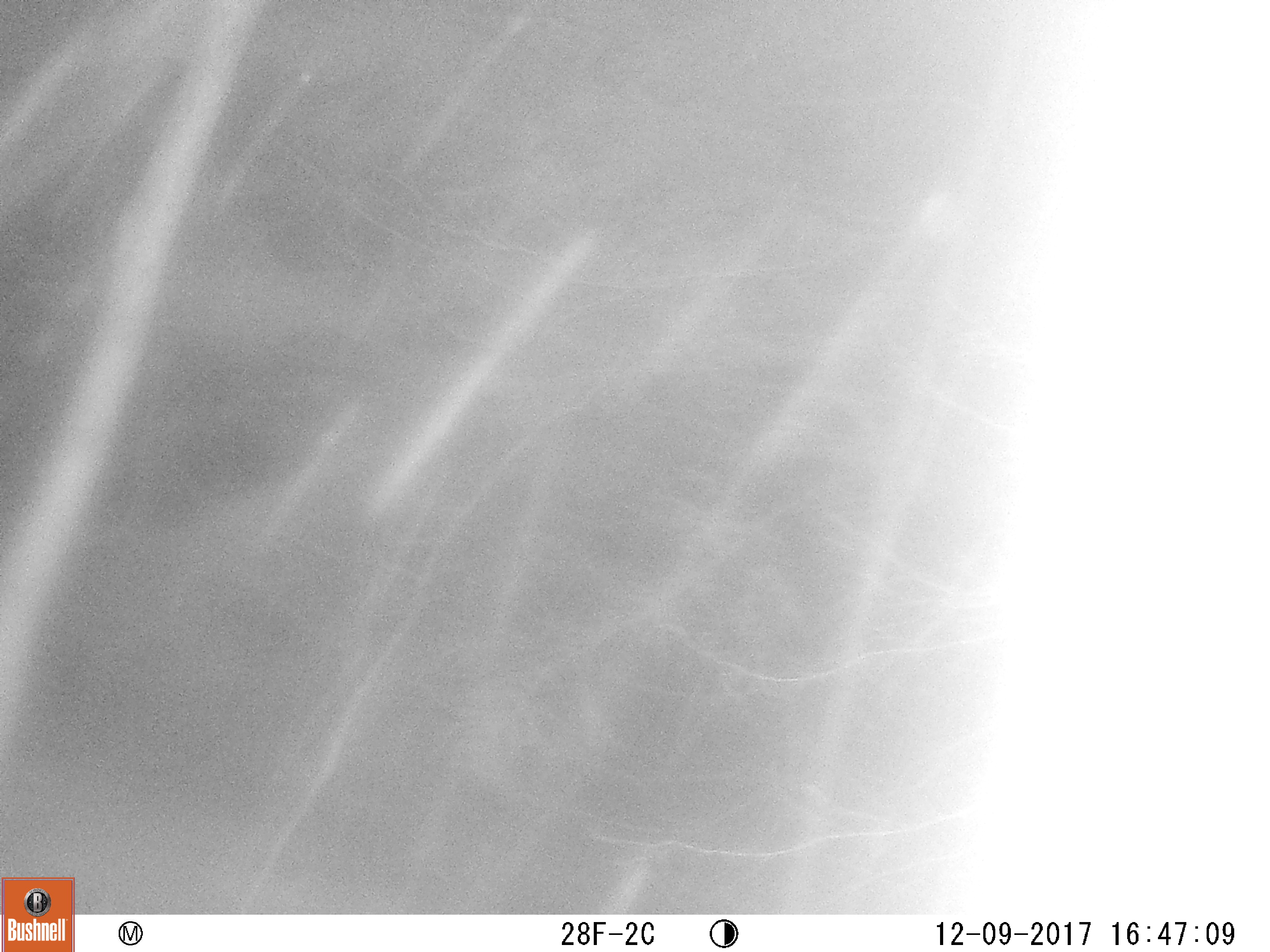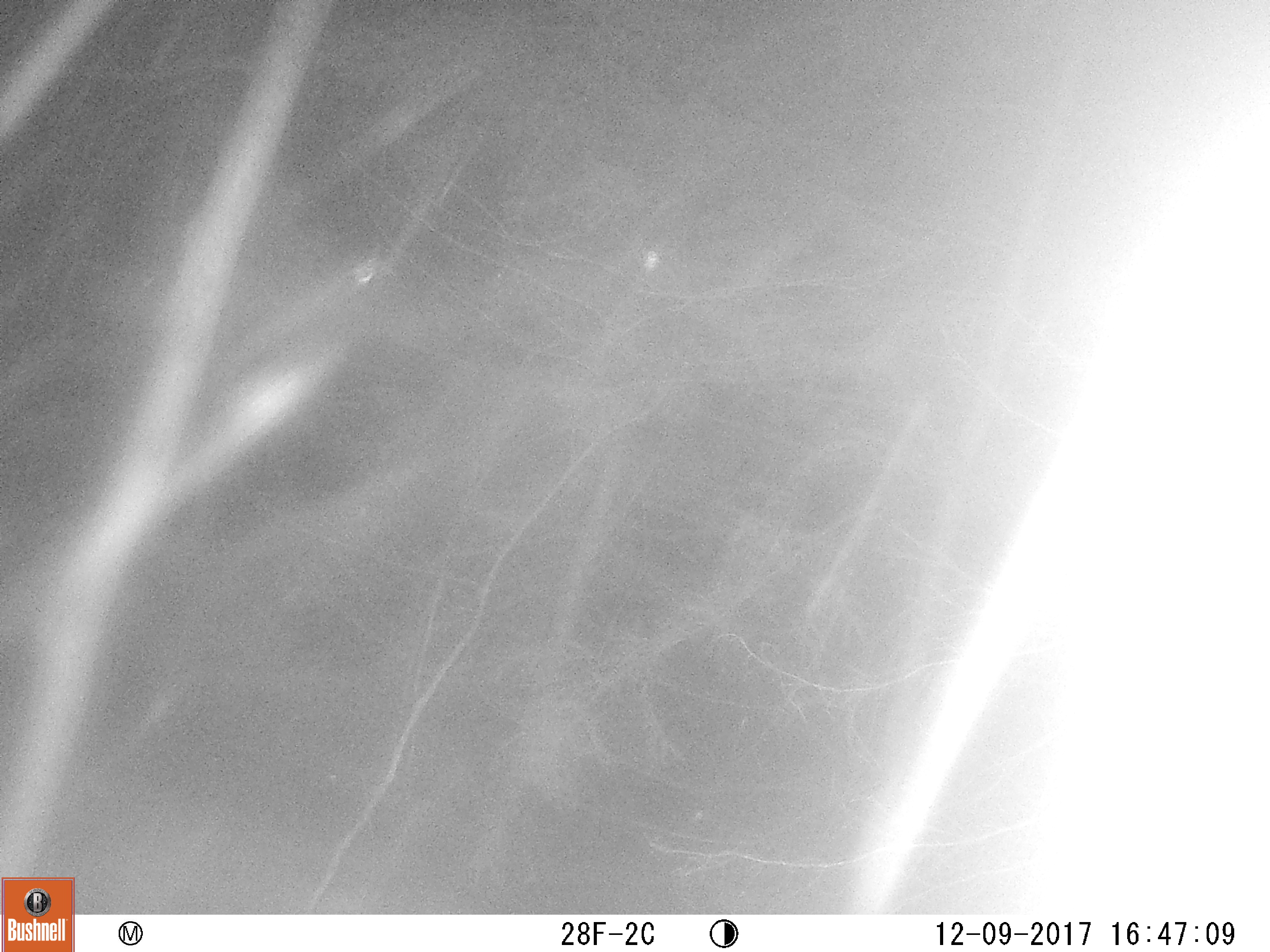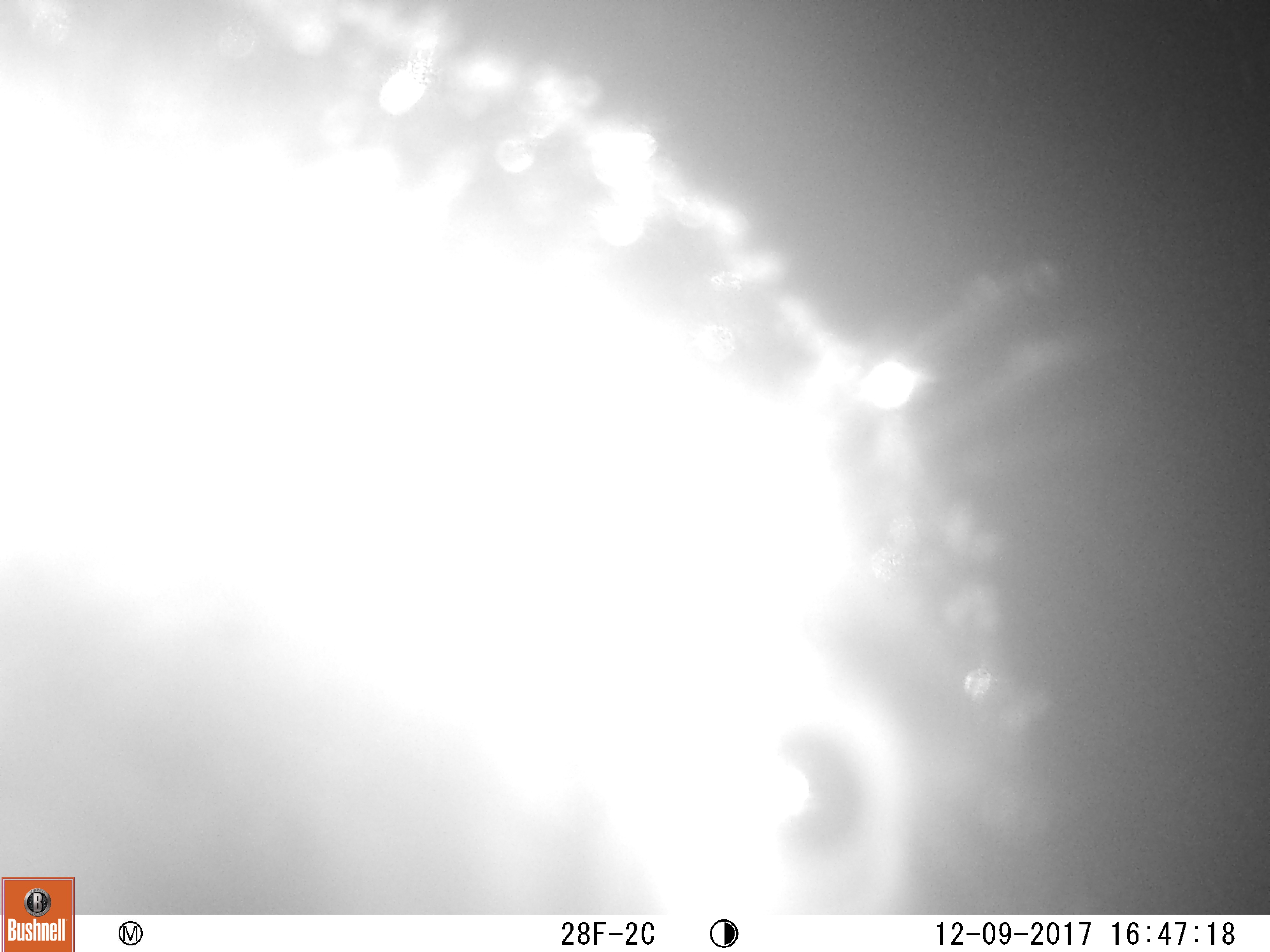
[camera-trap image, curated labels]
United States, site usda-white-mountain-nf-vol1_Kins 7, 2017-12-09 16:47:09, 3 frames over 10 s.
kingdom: Animalia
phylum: Chordata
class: Mammalia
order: Carnivora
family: Ursidae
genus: Ursus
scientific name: Ursus americanus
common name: black bear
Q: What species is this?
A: Black bear (Ursus americanus).